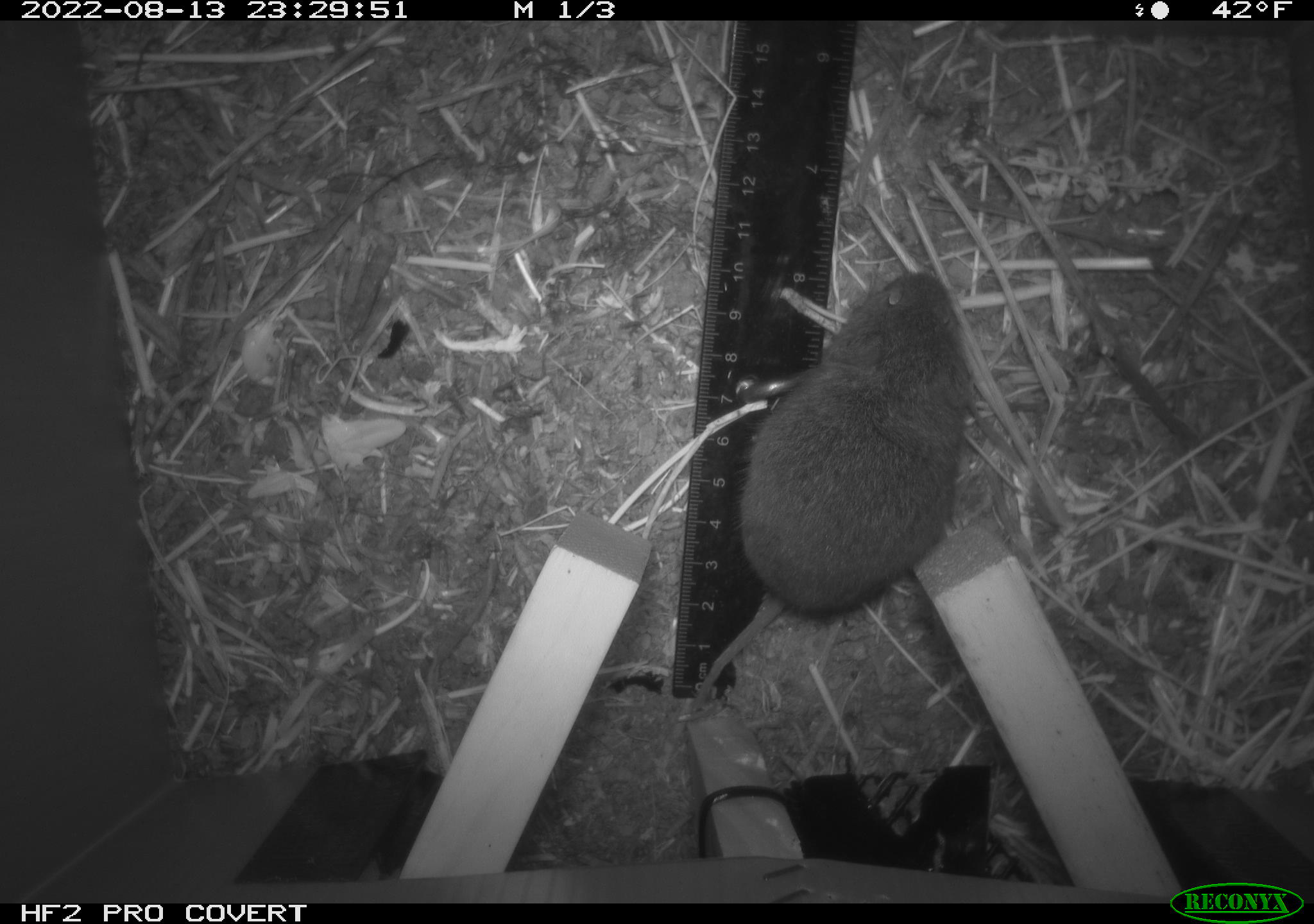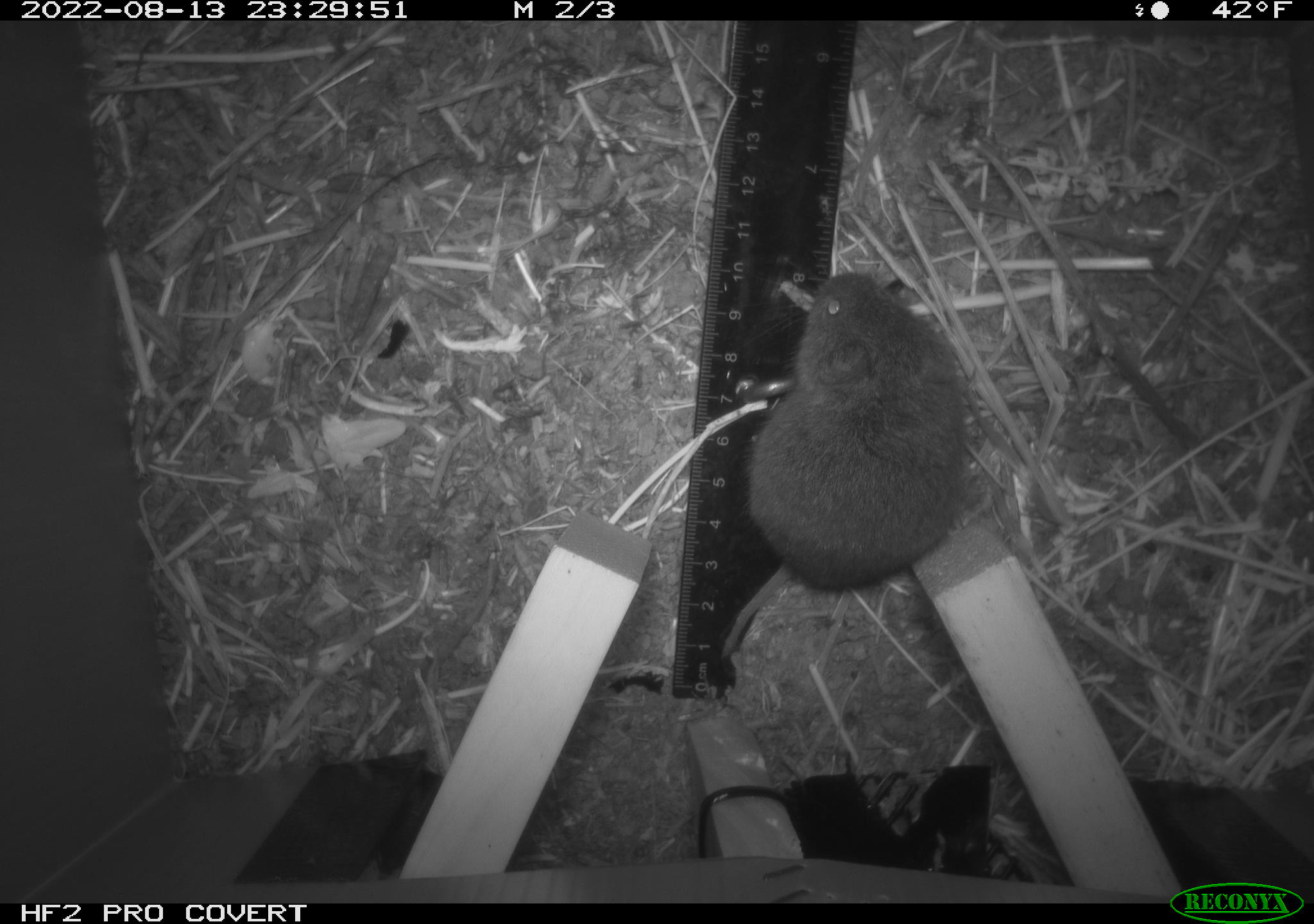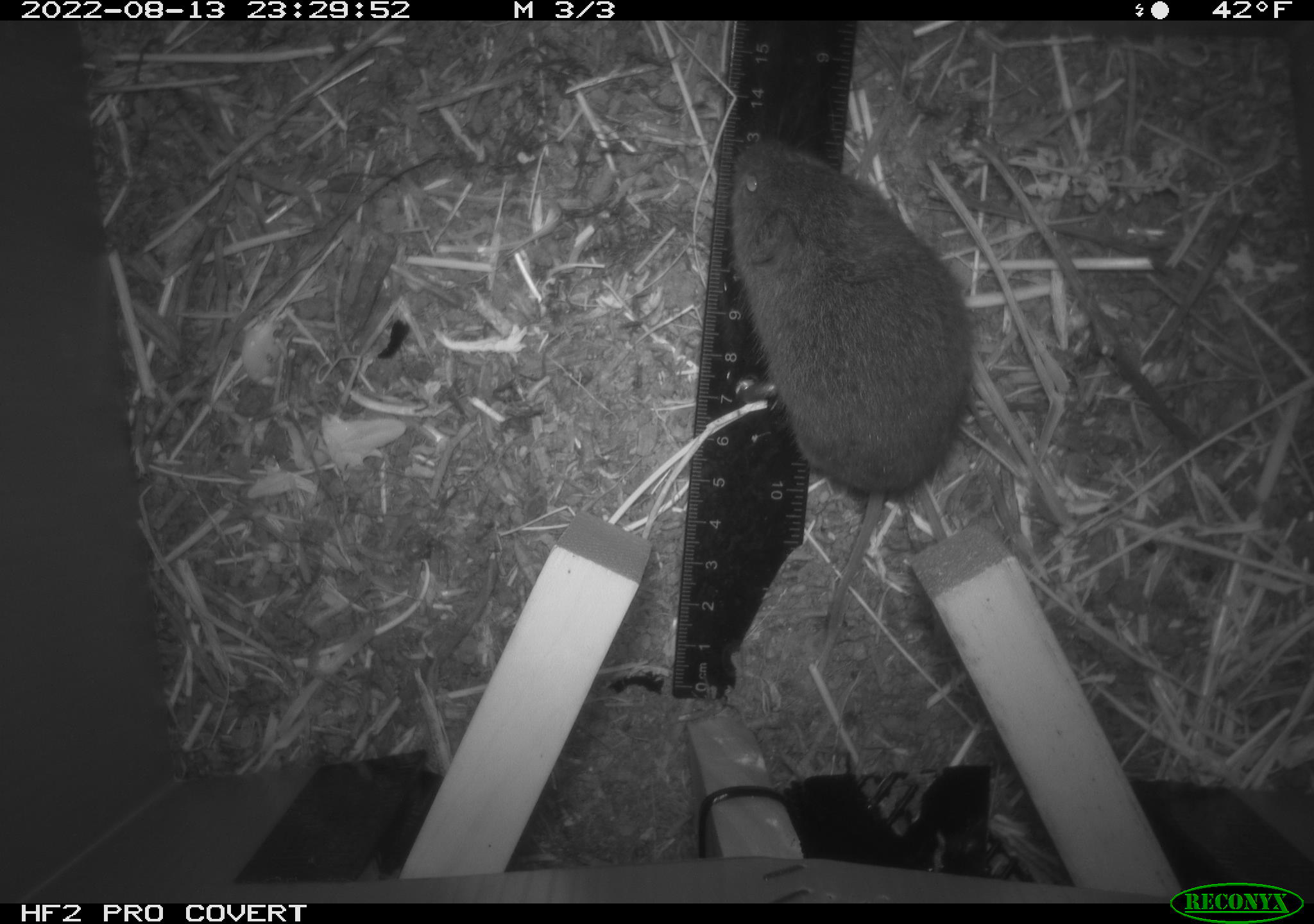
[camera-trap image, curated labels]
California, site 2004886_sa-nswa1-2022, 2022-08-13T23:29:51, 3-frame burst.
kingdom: Animalia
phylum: Chordata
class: Mammalia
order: Rodentia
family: Cricetidae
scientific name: Cricetidae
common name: hamsters, voles, lemmings, and allies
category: cricetidae family